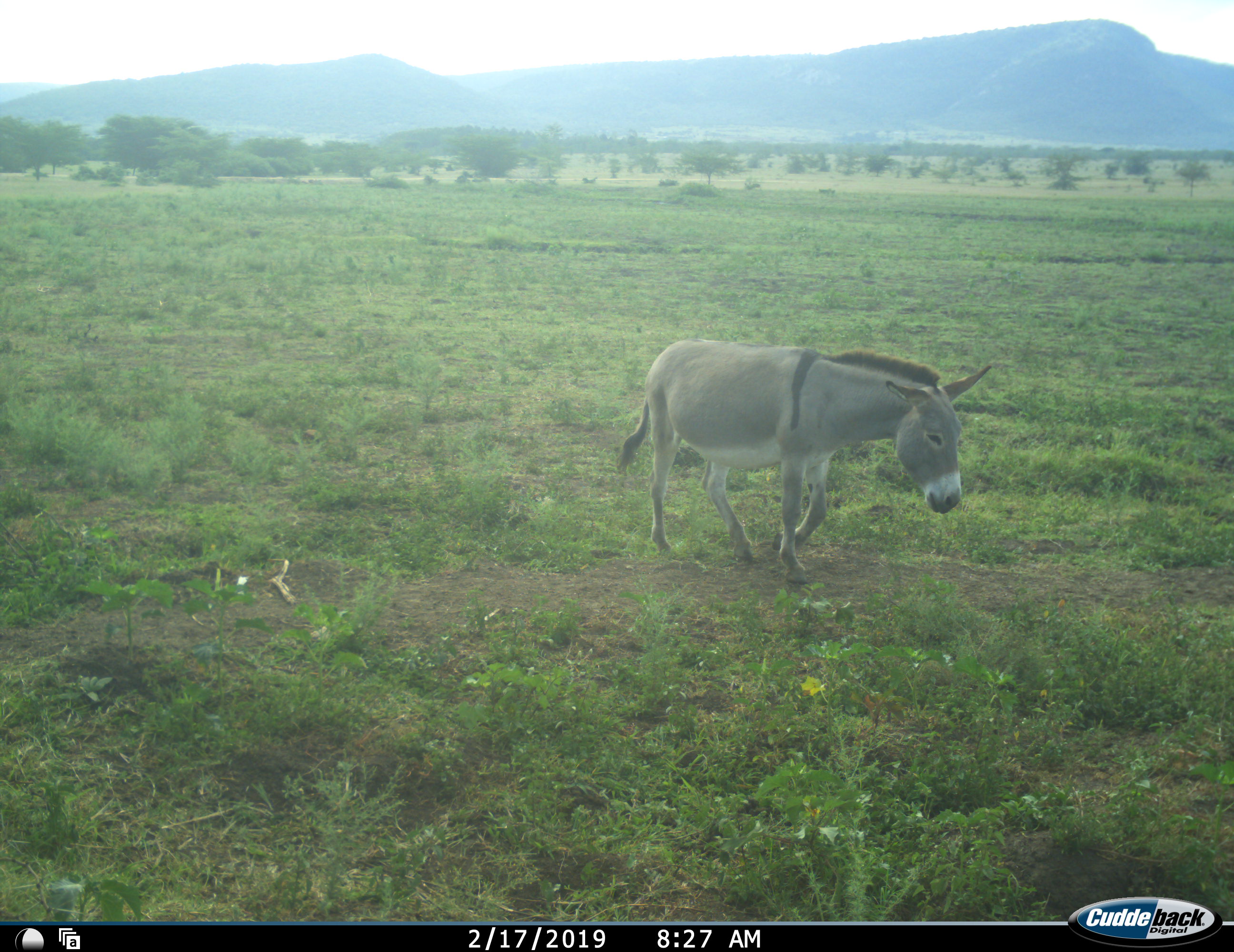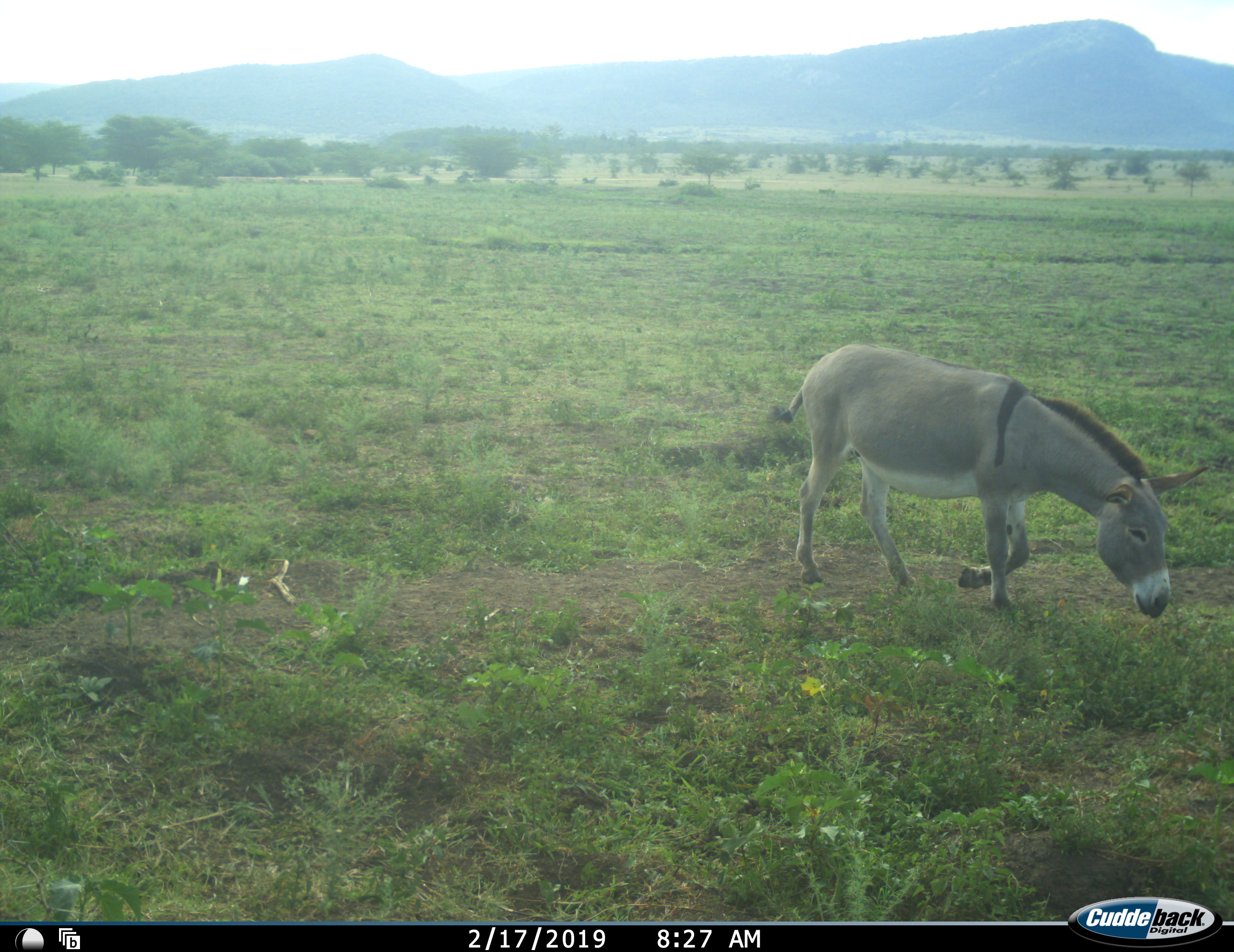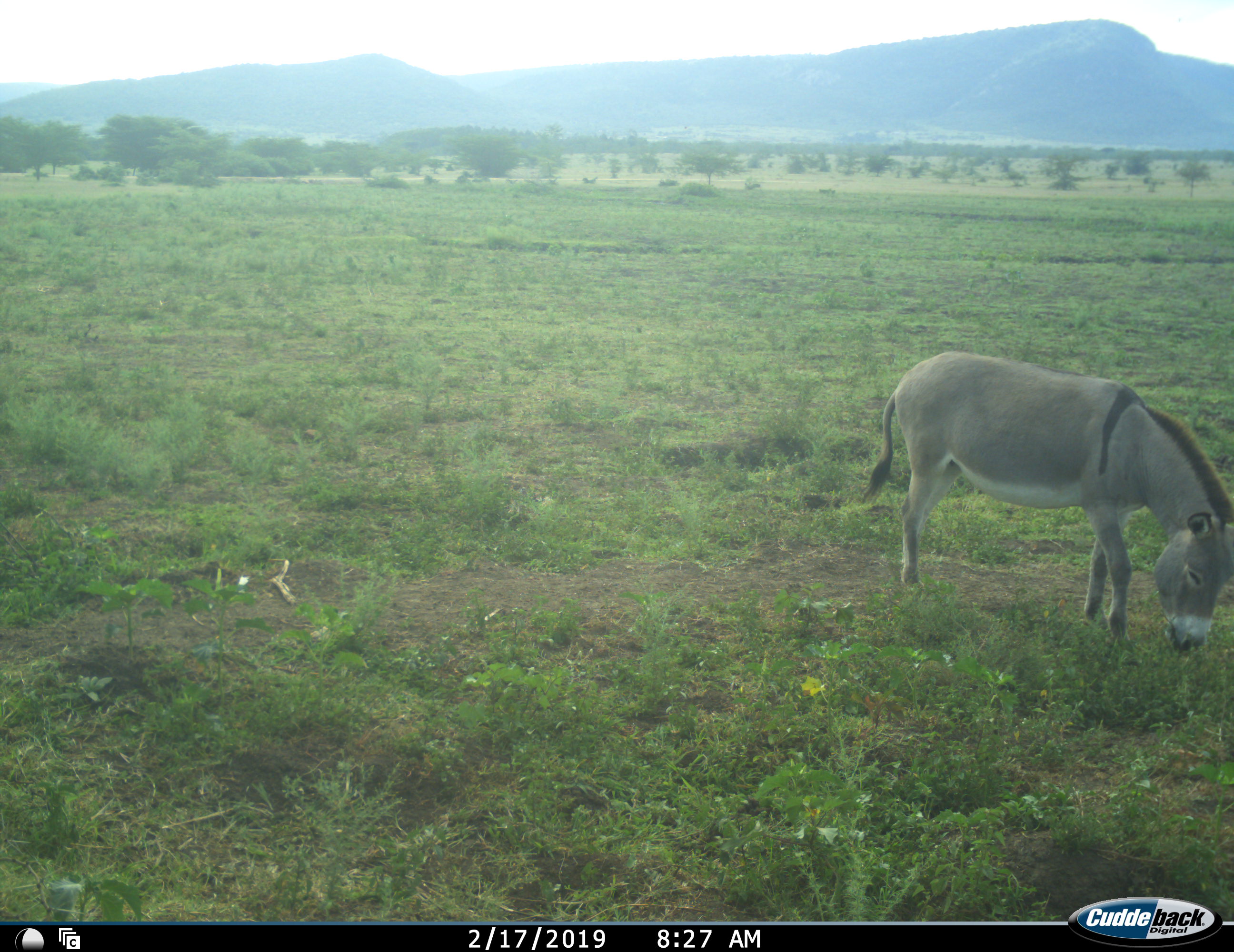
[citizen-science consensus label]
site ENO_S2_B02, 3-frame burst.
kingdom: Animalia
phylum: Chordata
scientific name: Vertebrata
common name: domestic animal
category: domesticanimal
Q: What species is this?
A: Domesticanimal (domestic animal) (Vertebrata).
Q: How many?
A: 1.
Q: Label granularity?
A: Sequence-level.